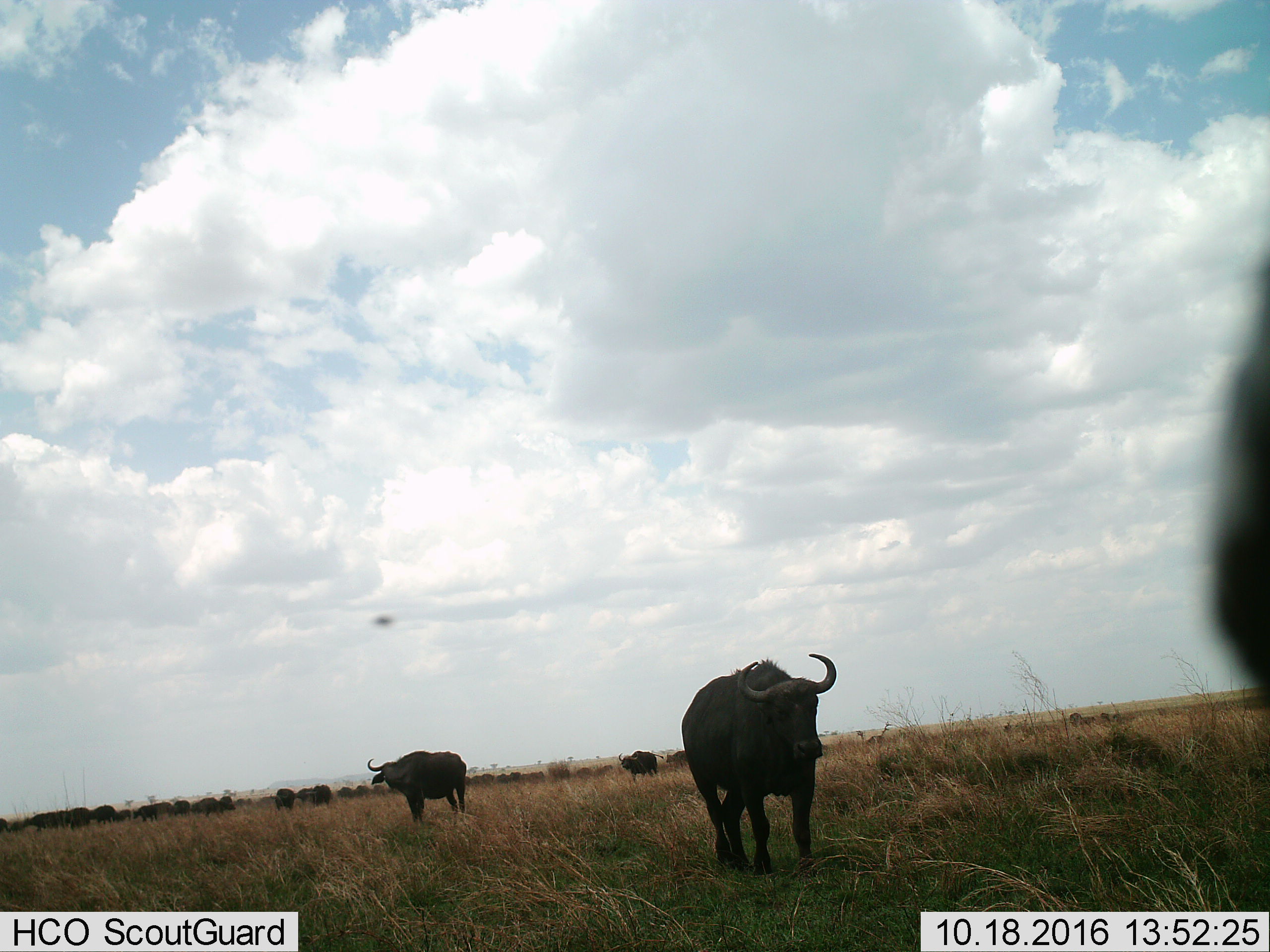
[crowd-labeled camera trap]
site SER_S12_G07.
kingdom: Animalia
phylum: Chordata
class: Mammalia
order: Artiodactyla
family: Bovidae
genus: Syncerus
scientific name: Syncerus caffer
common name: african buffalo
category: buffalo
Buffalo (african buffalo) (Syncerus caffer), count 11-50. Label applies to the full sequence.